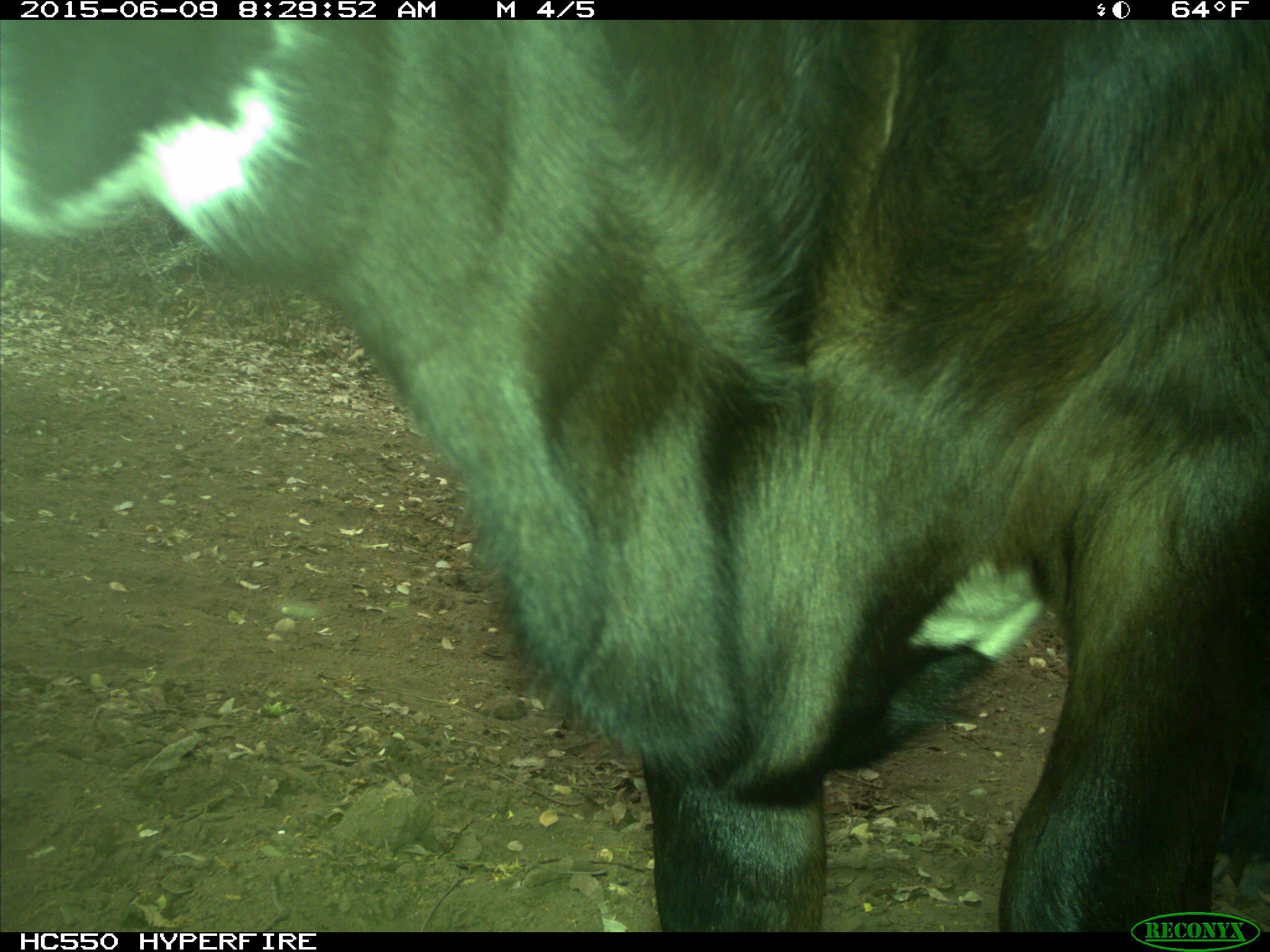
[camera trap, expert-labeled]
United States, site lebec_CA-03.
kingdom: Animalia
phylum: Chordata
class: Mammalia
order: Artiodactyla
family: Bovidae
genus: Bos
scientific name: Bos taurus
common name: domestic cow